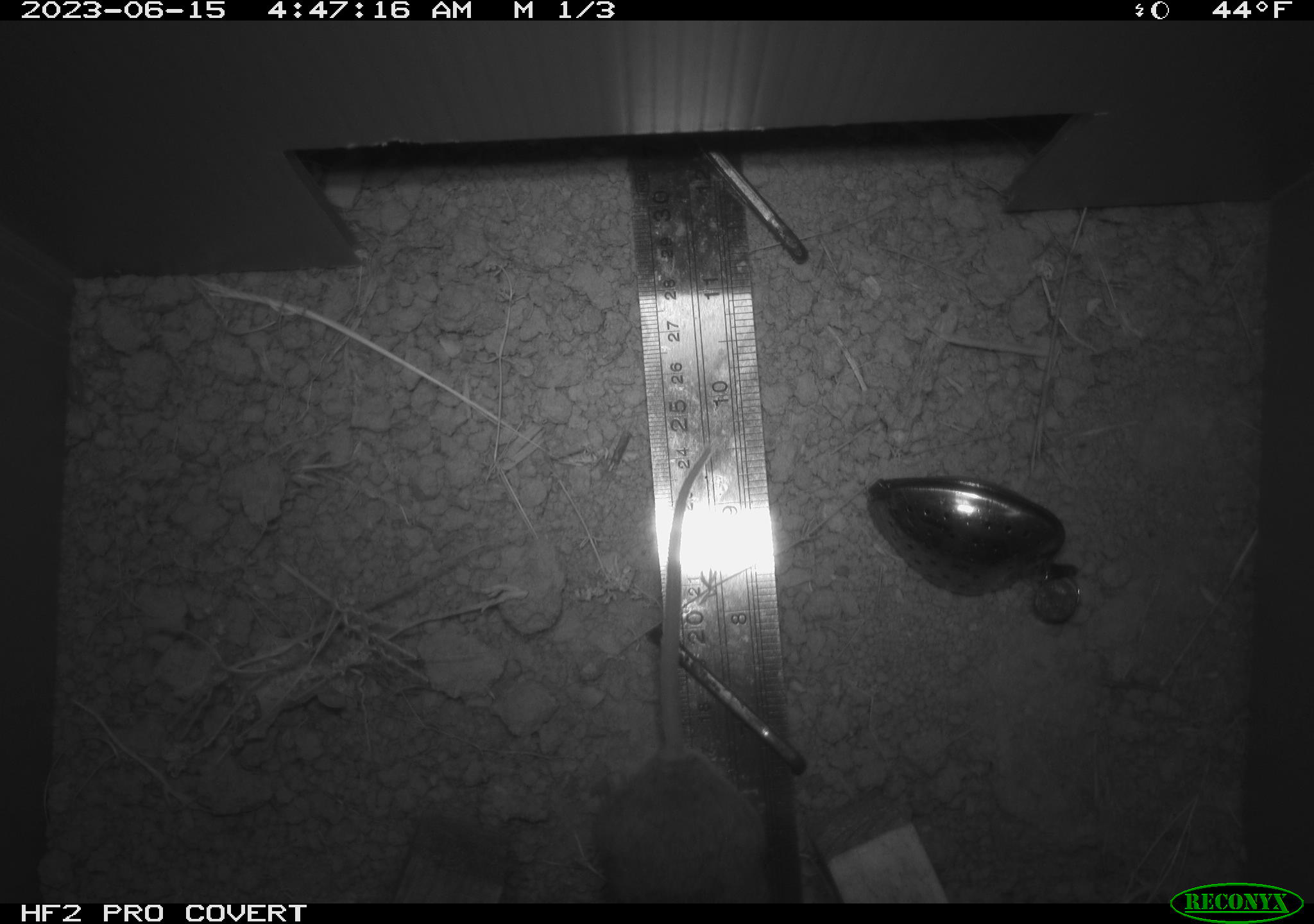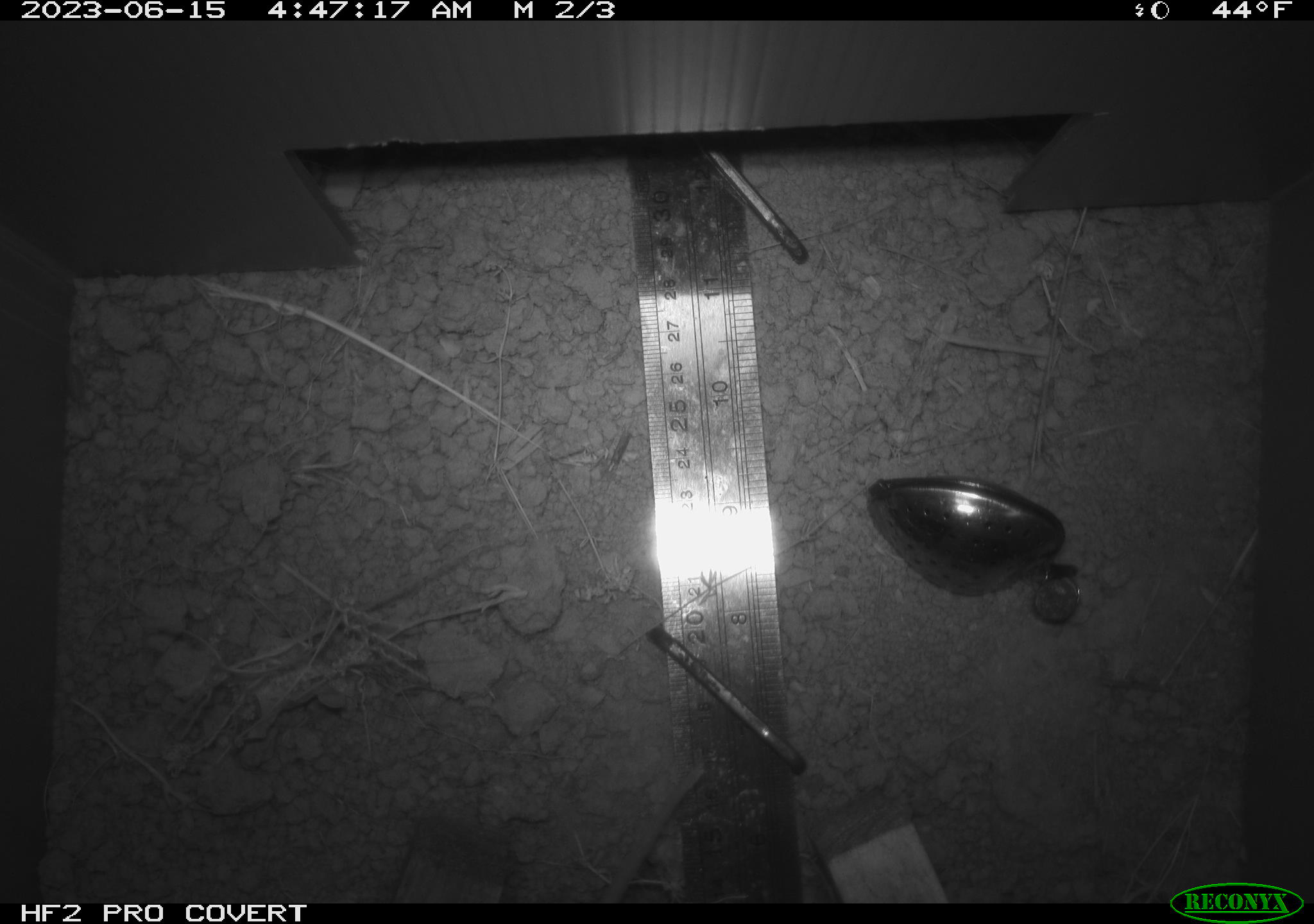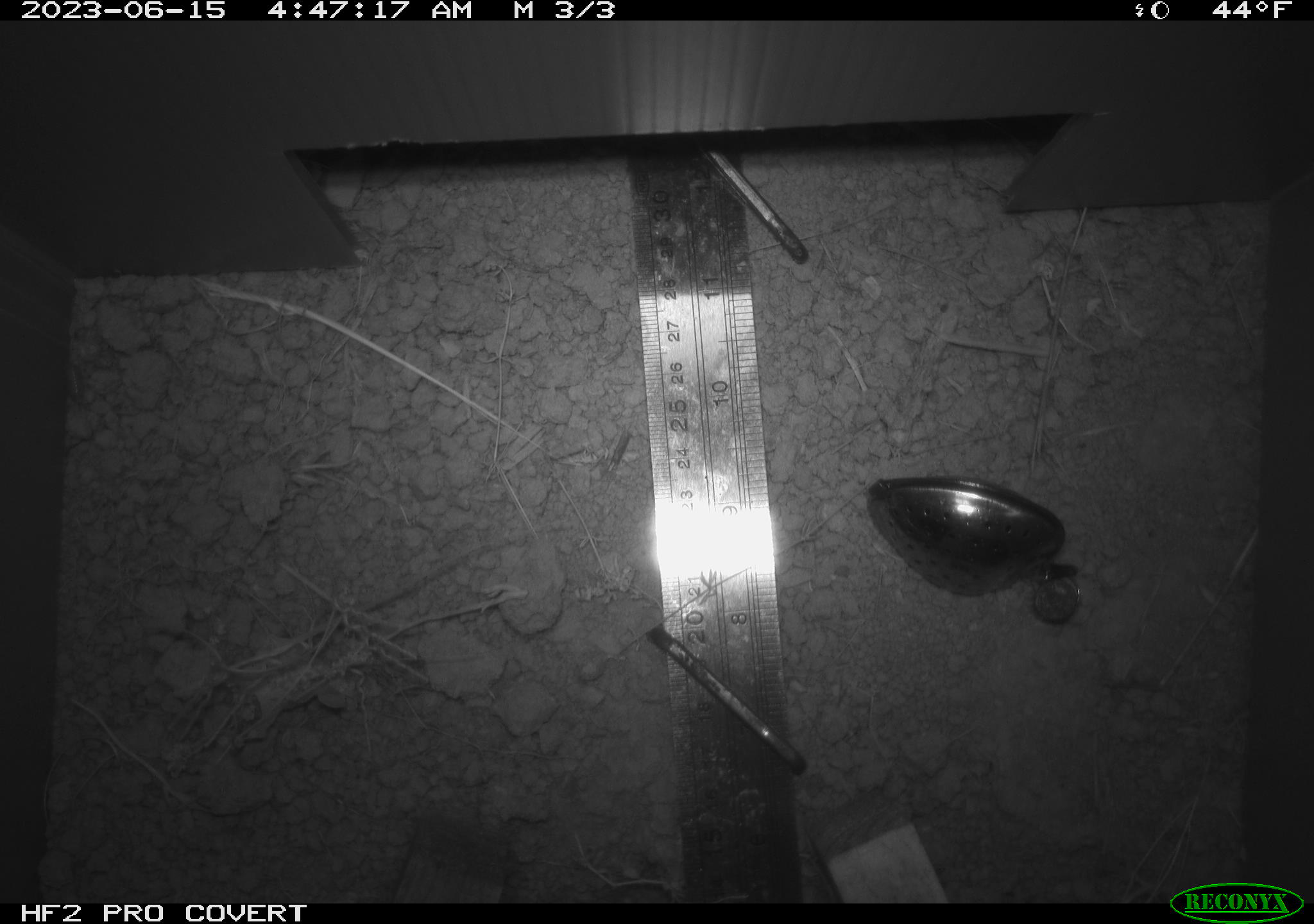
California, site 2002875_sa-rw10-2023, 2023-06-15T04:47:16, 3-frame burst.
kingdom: Animalia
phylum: Chordata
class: Mammalia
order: Rodentia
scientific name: Rodentia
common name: rodent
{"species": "rodent (Rodentia)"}